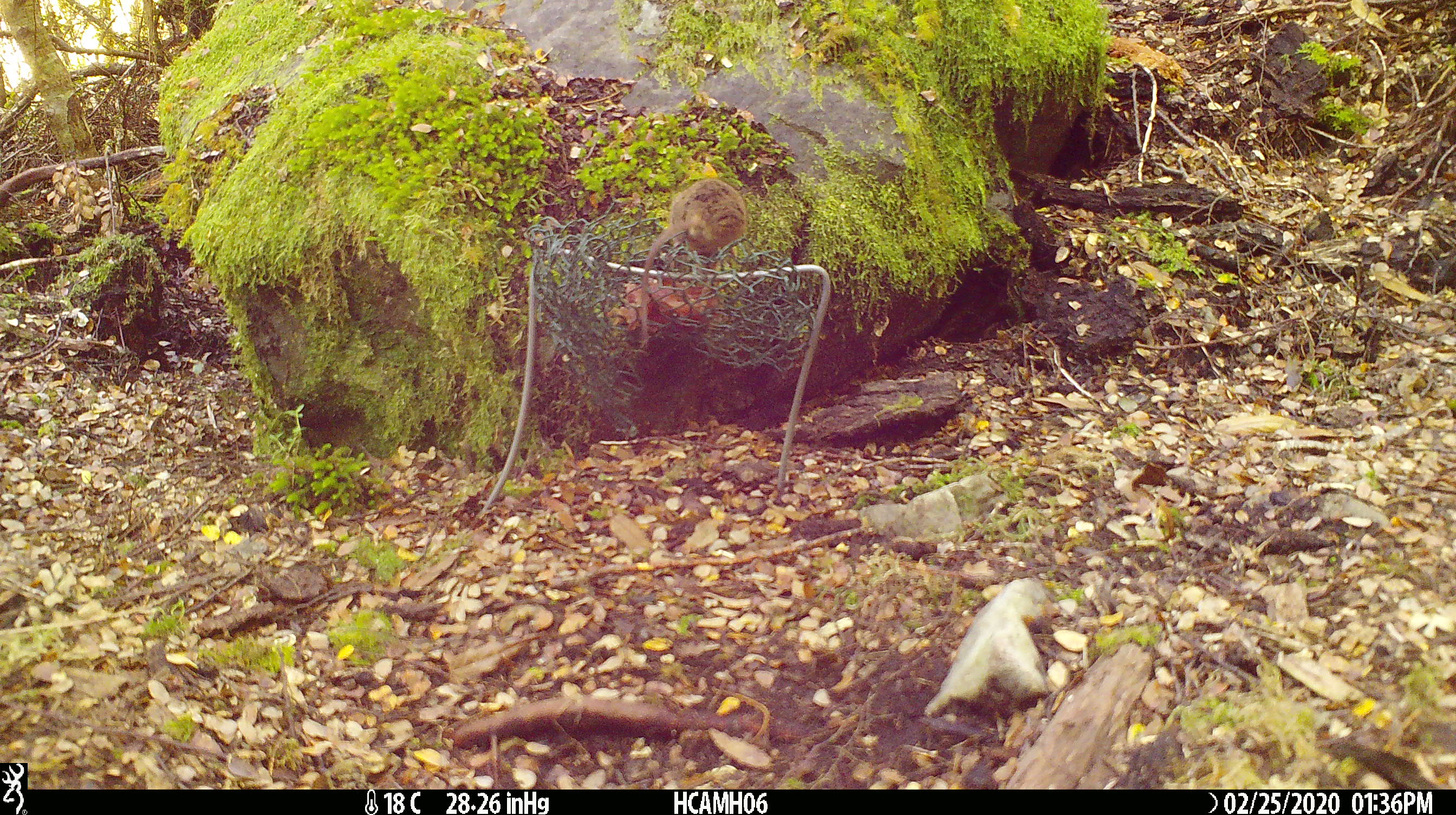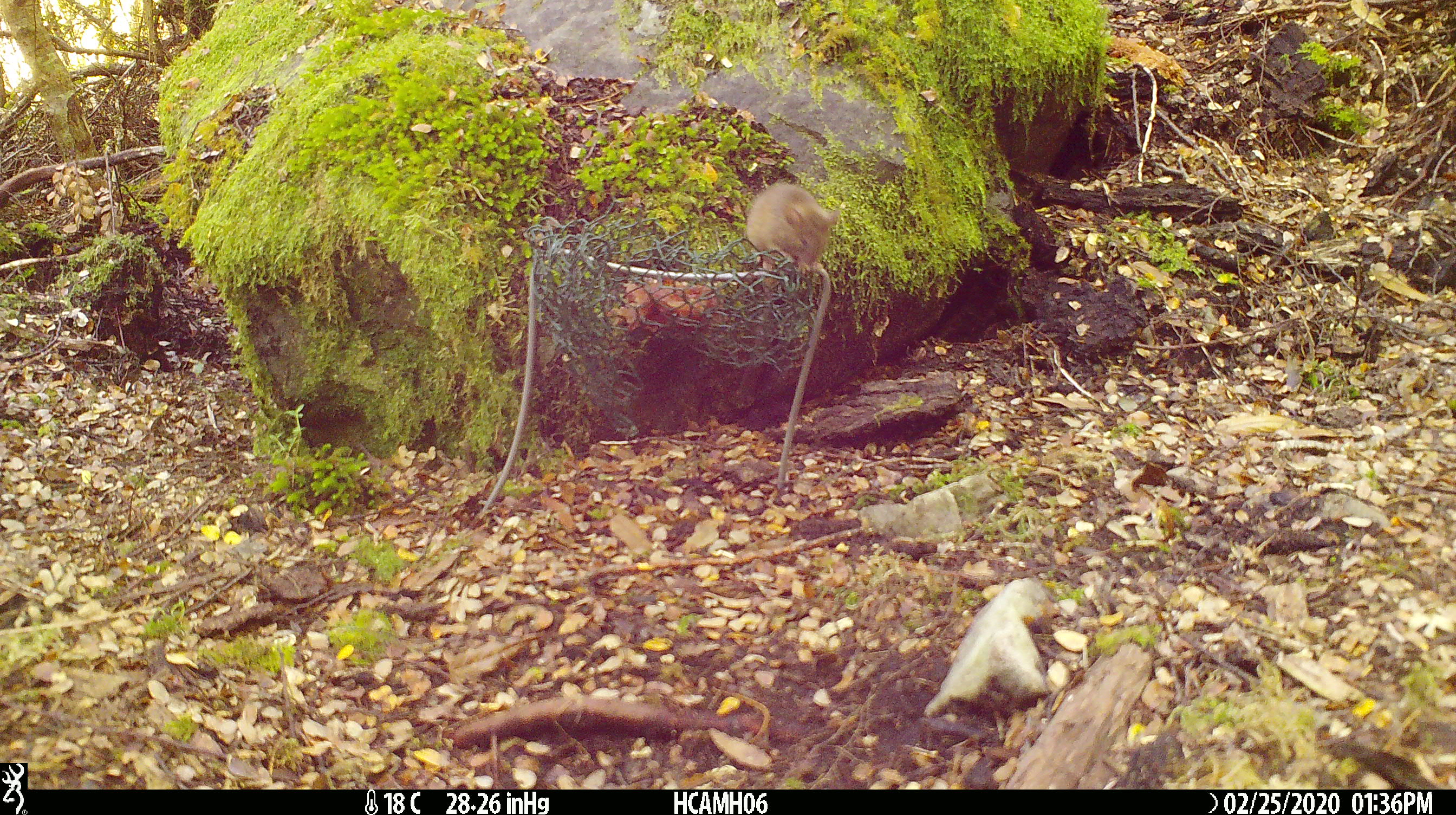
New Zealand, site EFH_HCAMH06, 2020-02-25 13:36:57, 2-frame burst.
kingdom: Animalia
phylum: Chordata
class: Mammalia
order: Rodentia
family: Muridae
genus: Mus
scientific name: Mus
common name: mouse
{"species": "mouse (Mus)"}